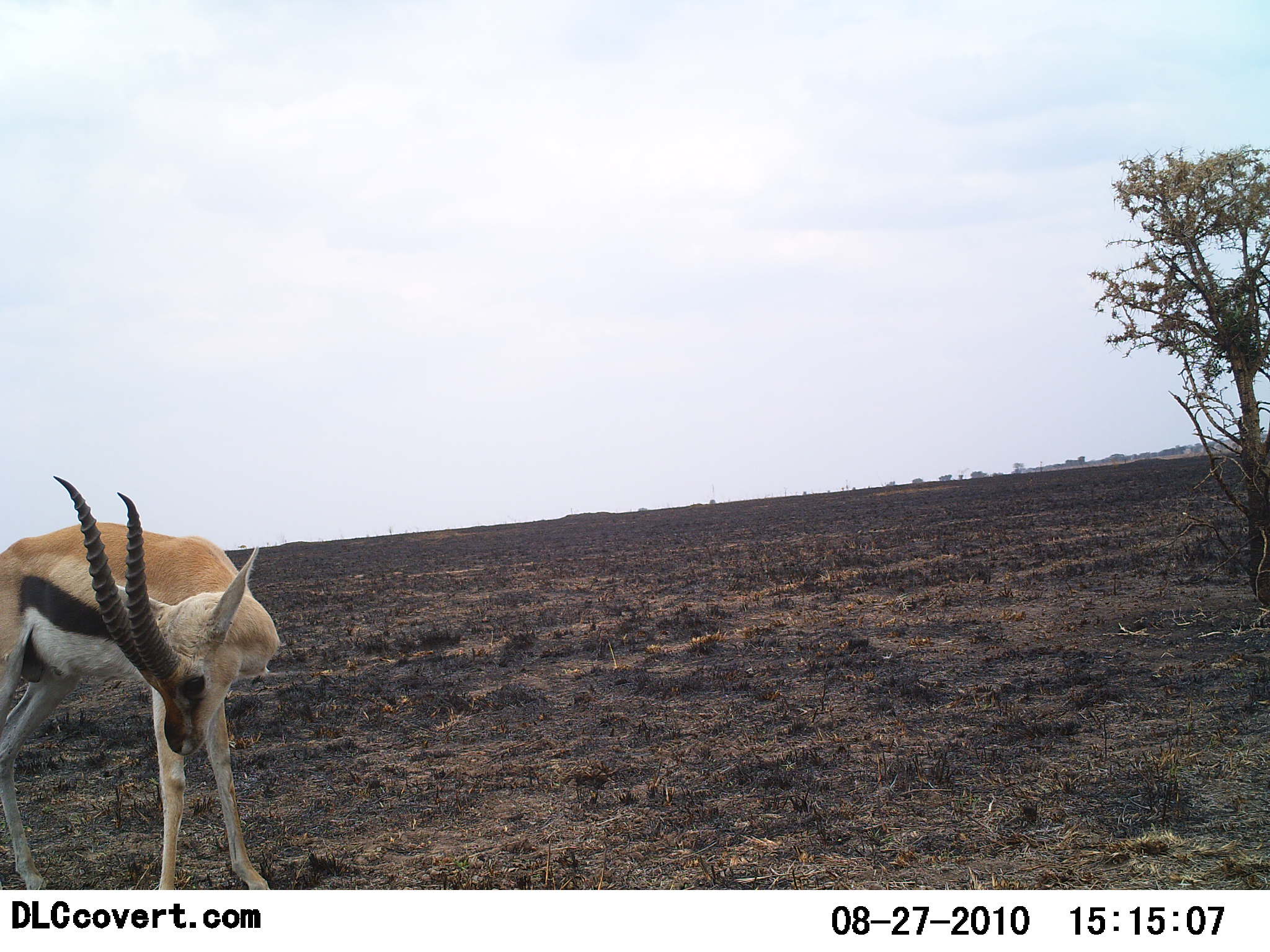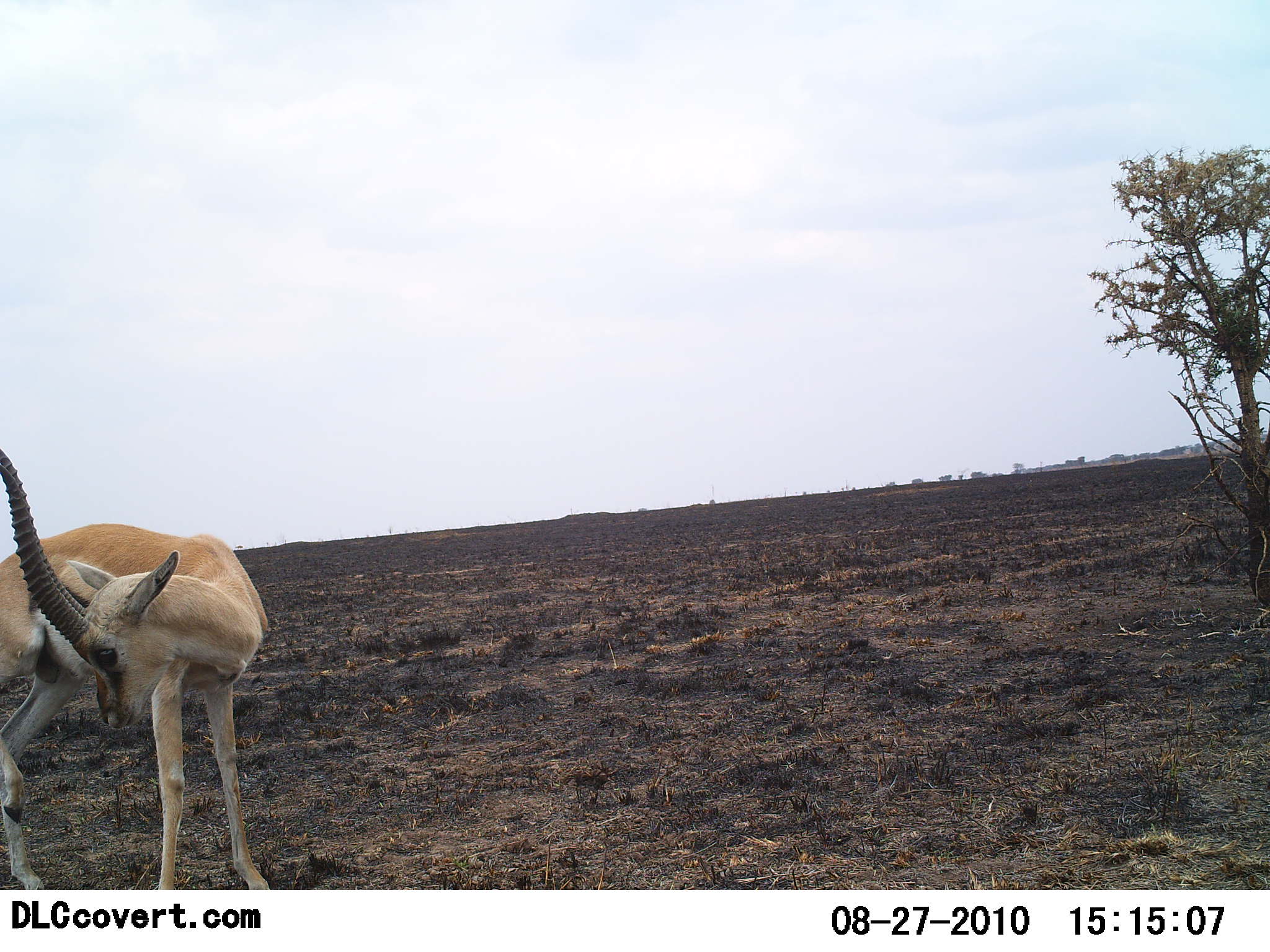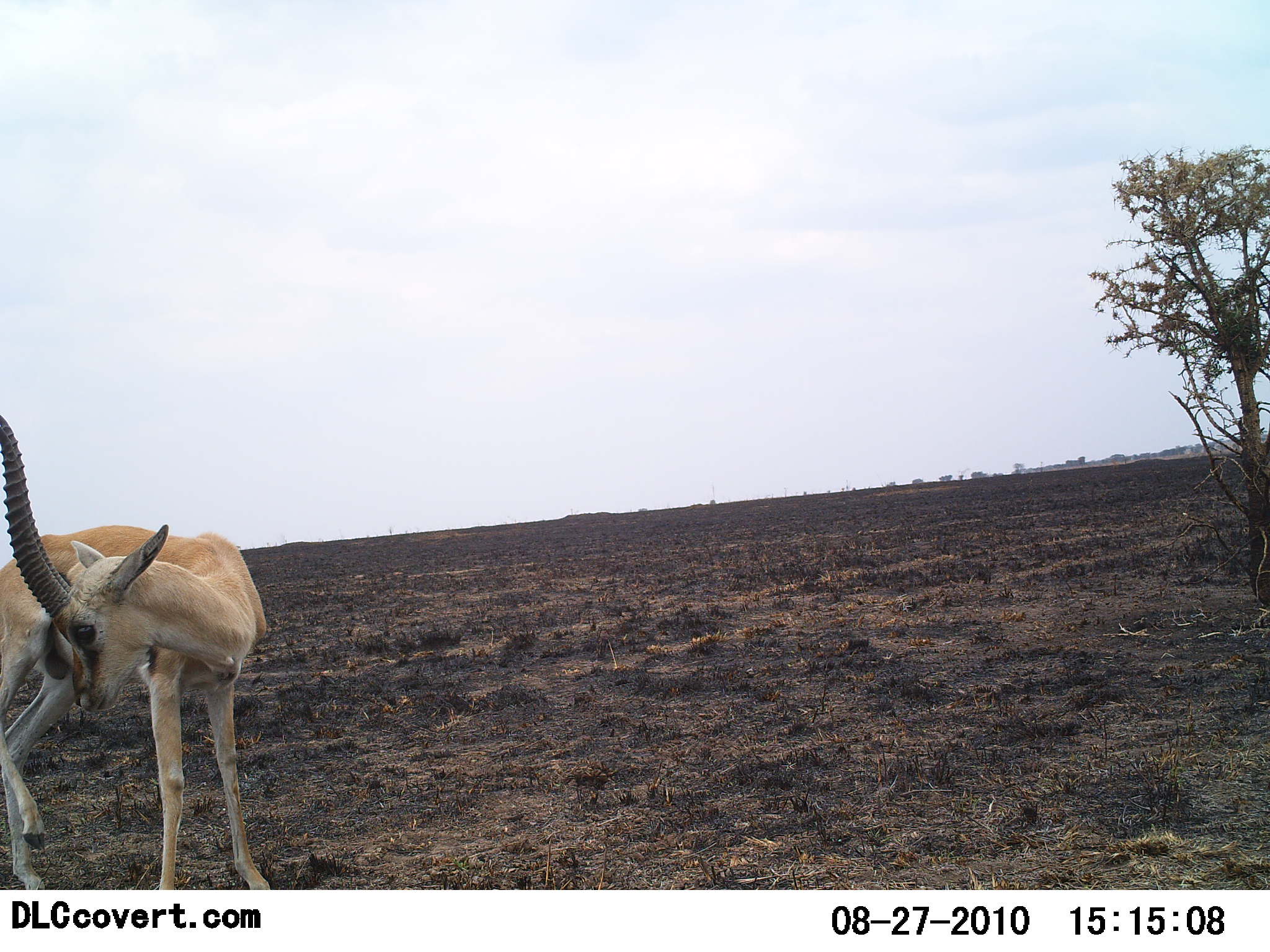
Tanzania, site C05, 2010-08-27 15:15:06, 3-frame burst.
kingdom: Animalia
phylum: Chordata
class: Mammalia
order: Artiodactyla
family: Bovidae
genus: Eudorcas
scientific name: Eudorcas thomsonii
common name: thomson's gazelle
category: gazellethomsons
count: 1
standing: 94%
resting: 12%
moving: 12%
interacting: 0%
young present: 0%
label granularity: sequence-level